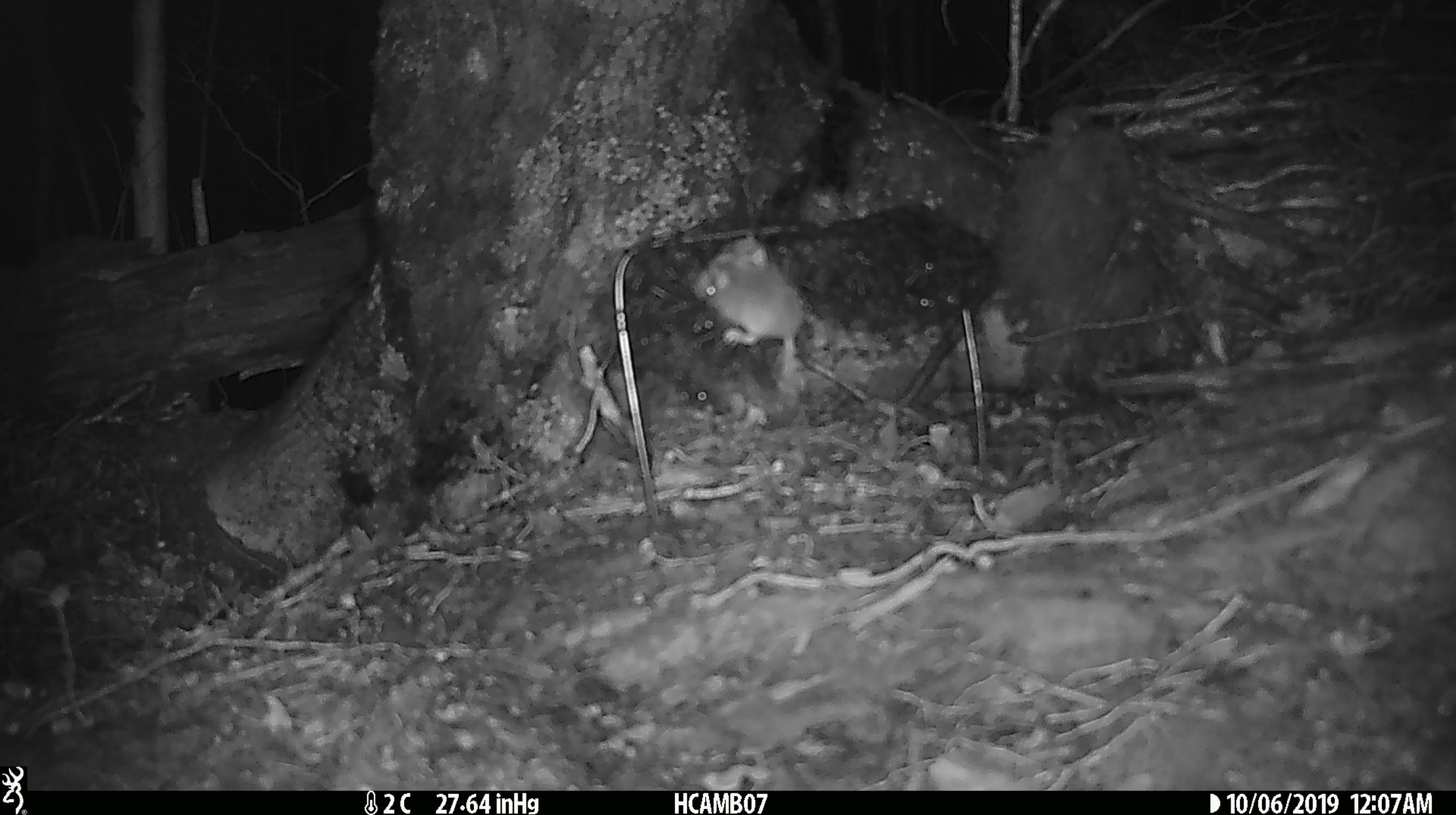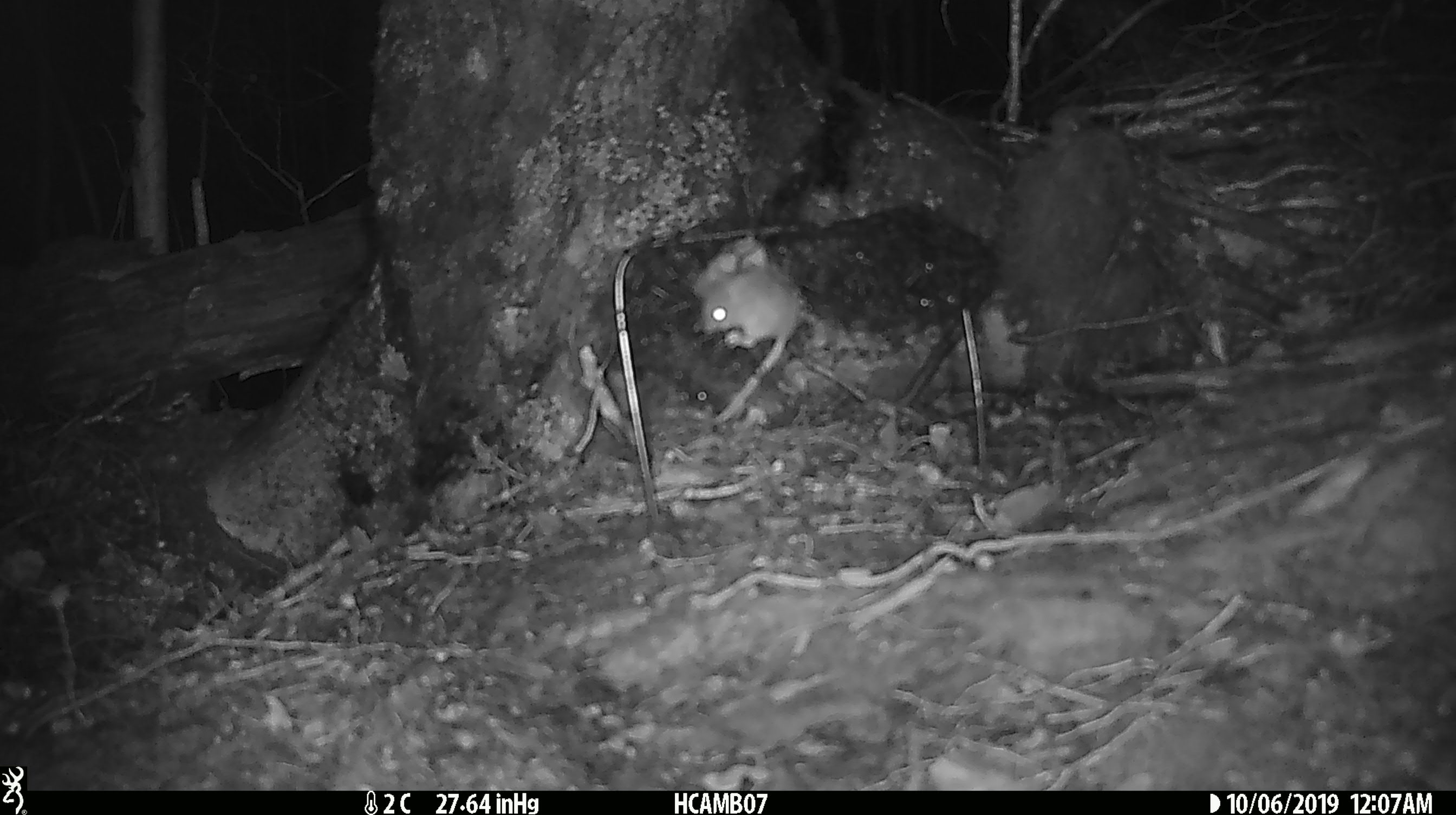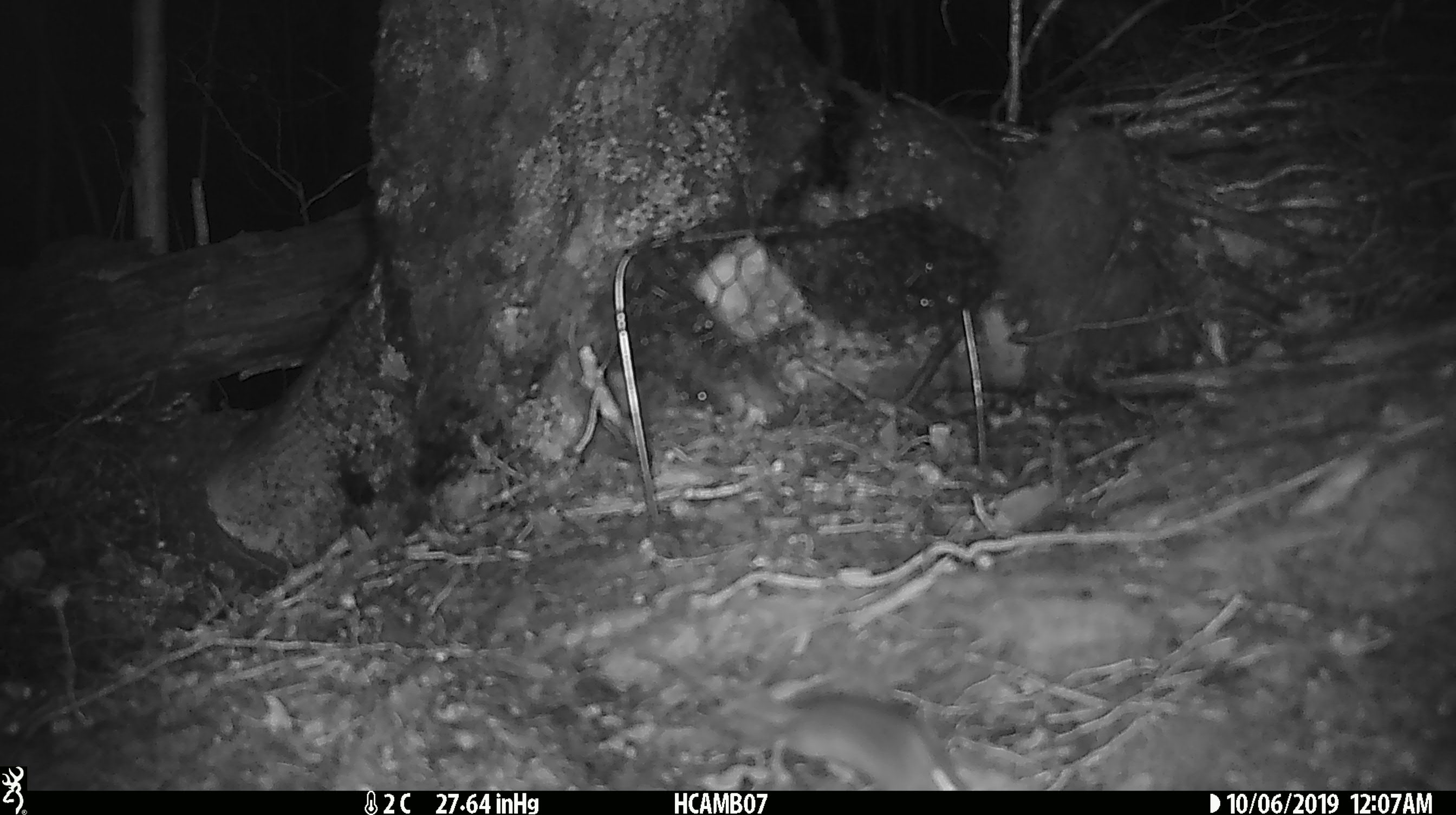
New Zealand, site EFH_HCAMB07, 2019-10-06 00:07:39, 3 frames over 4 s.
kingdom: Animalia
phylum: Chordata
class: Mammalia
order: Rodentia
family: Muridae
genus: Mus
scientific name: Mus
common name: mouse